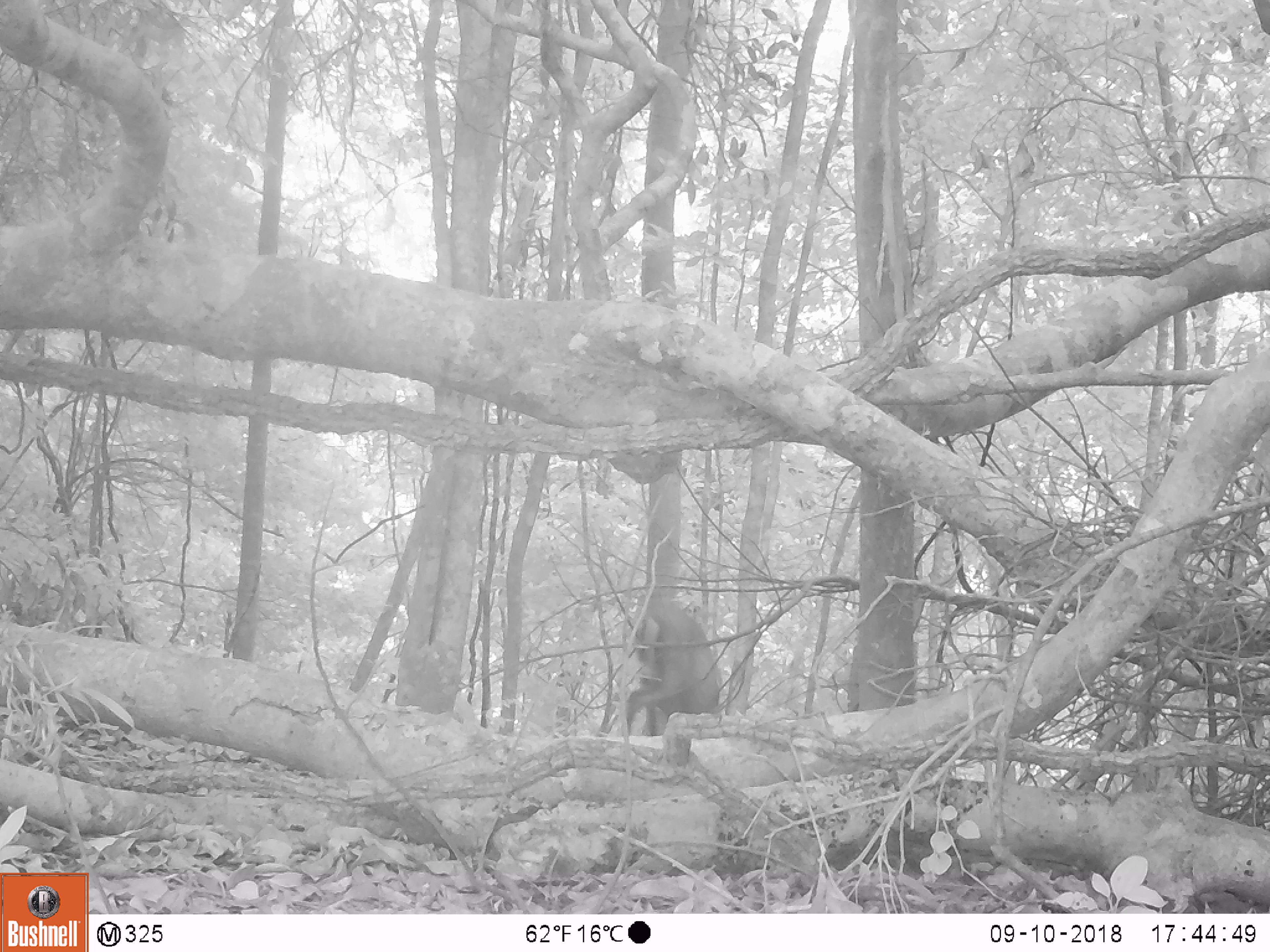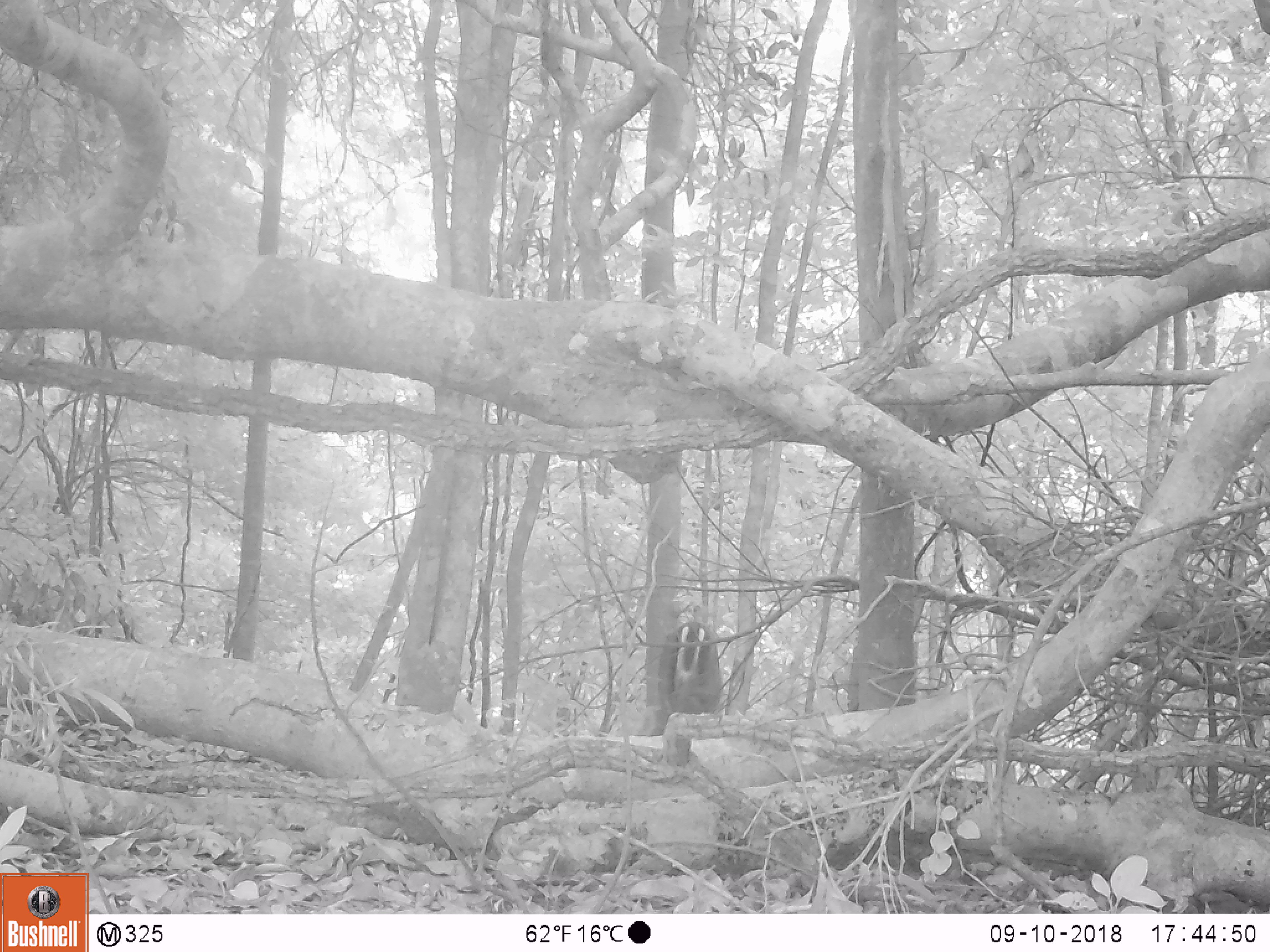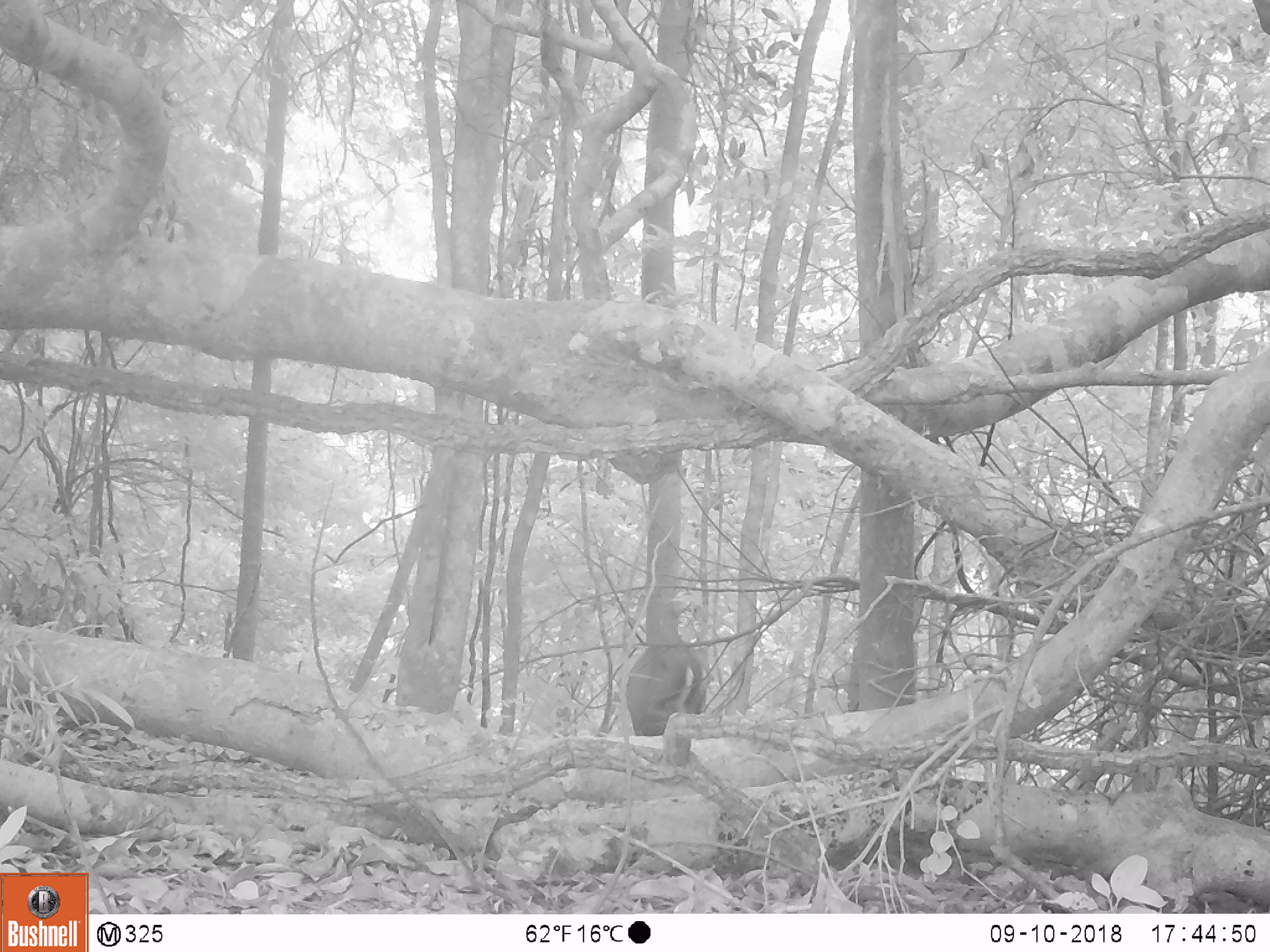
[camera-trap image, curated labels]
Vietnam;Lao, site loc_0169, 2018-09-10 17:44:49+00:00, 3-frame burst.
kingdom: Animalia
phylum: Chordata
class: Mammalia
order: Artiodactyla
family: Cervidae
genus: Muntiacus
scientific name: Muntiacus rooseveltorum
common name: roosevelt's muntjac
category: roosevelts muntjac group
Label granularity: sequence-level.